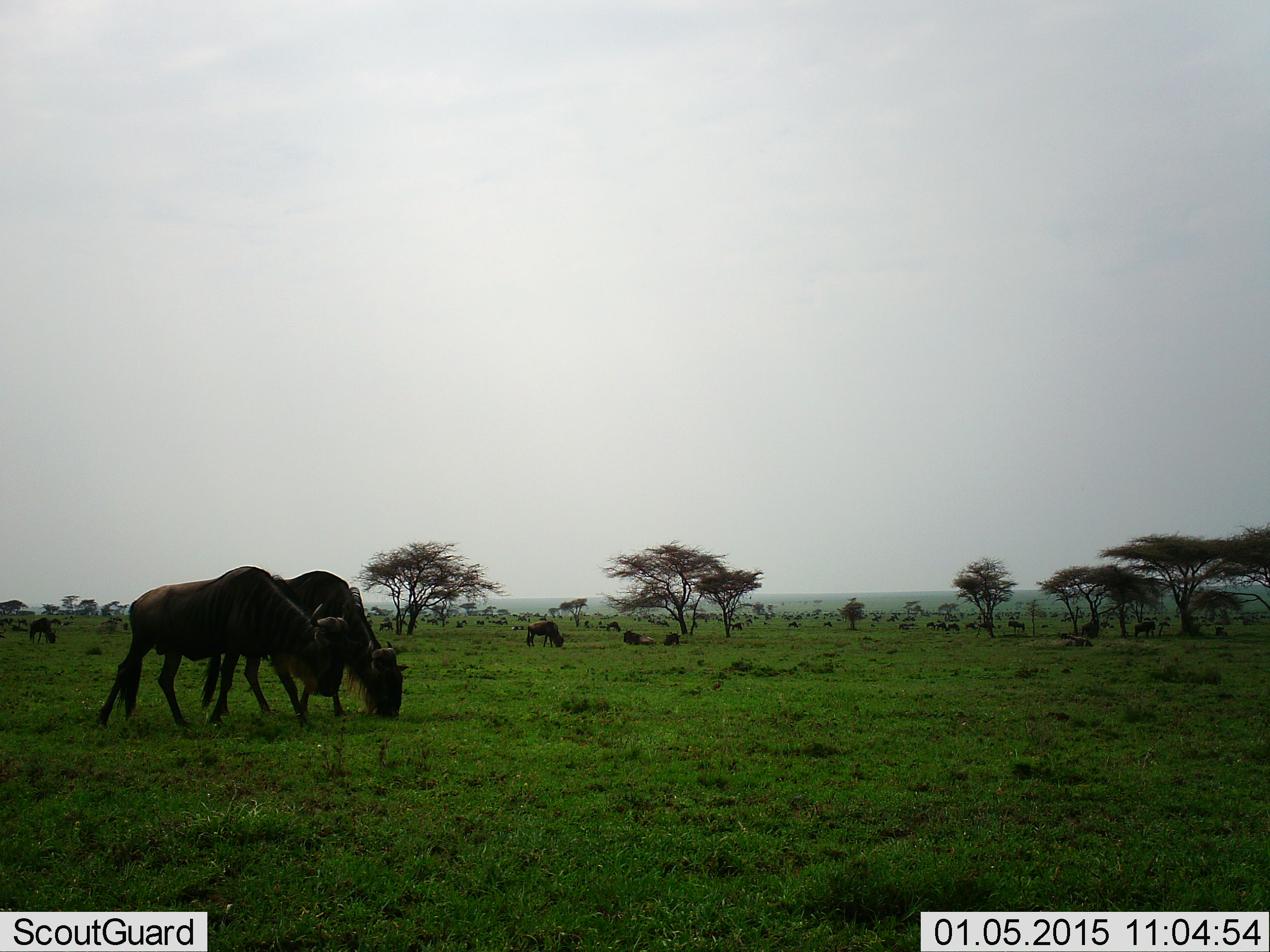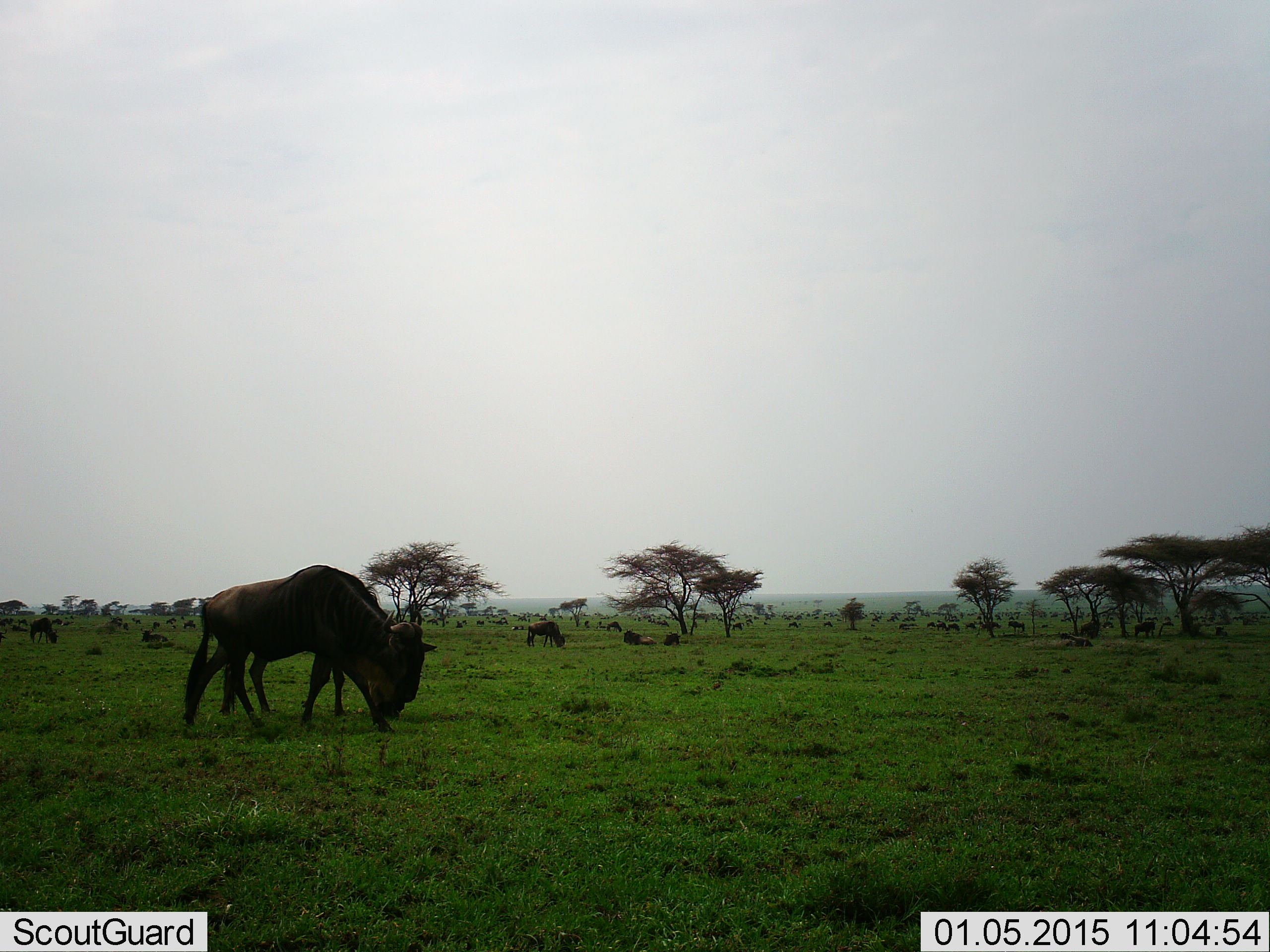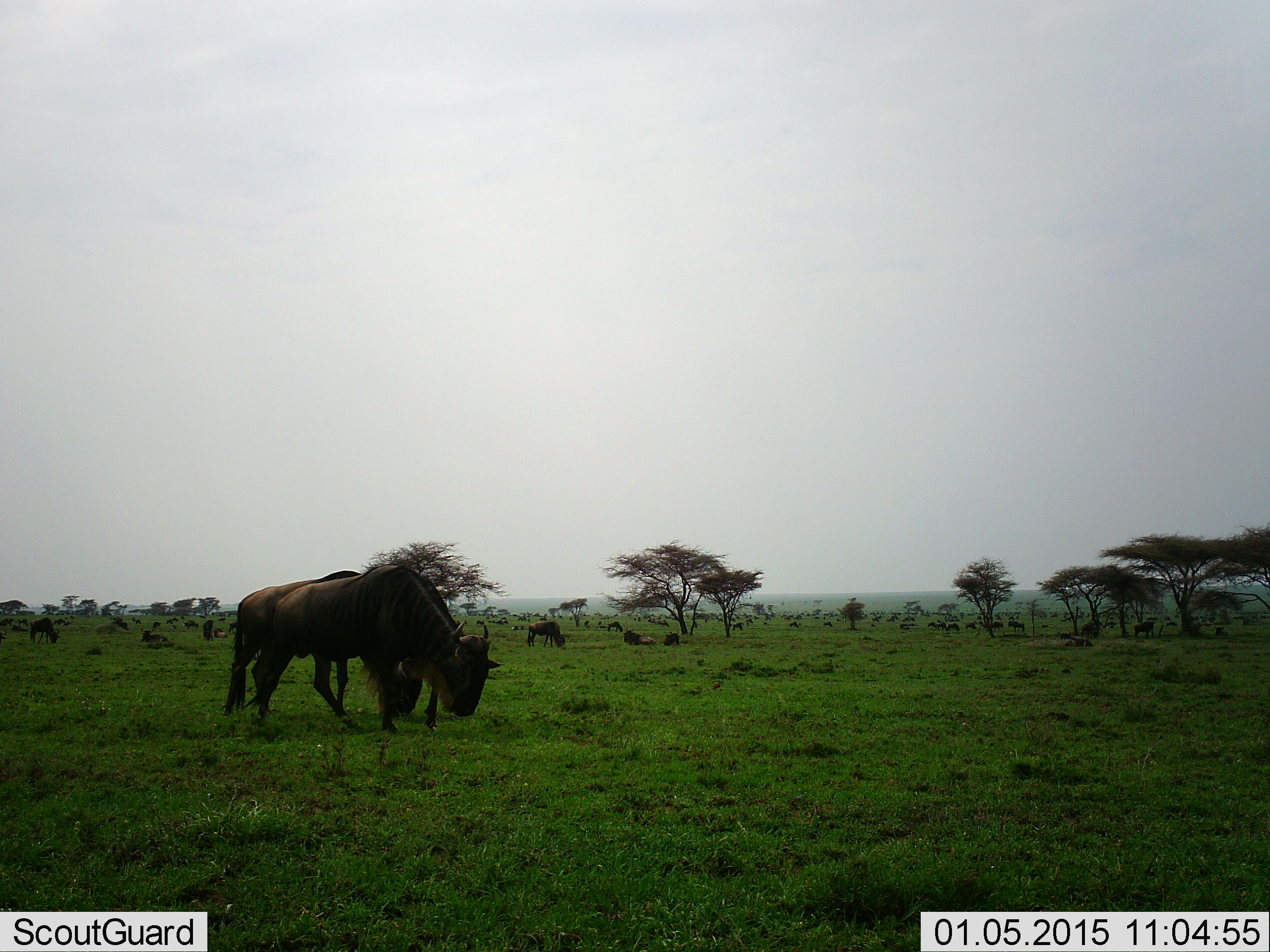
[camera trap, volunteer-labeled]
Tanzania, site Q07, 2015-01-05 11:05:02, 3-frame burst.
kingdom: Animalia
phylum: Chordata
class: Mammalia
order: Artiodactyla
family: Bovidae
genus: Connochaetes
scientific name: Connochaetes taurinus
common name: blue wildebeest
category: wildebeest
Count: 11-50.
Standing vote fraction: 30%.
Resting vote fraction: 20%.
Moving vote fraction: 50%.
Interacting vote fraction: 0%.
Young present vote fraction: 0%.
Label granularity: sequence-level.